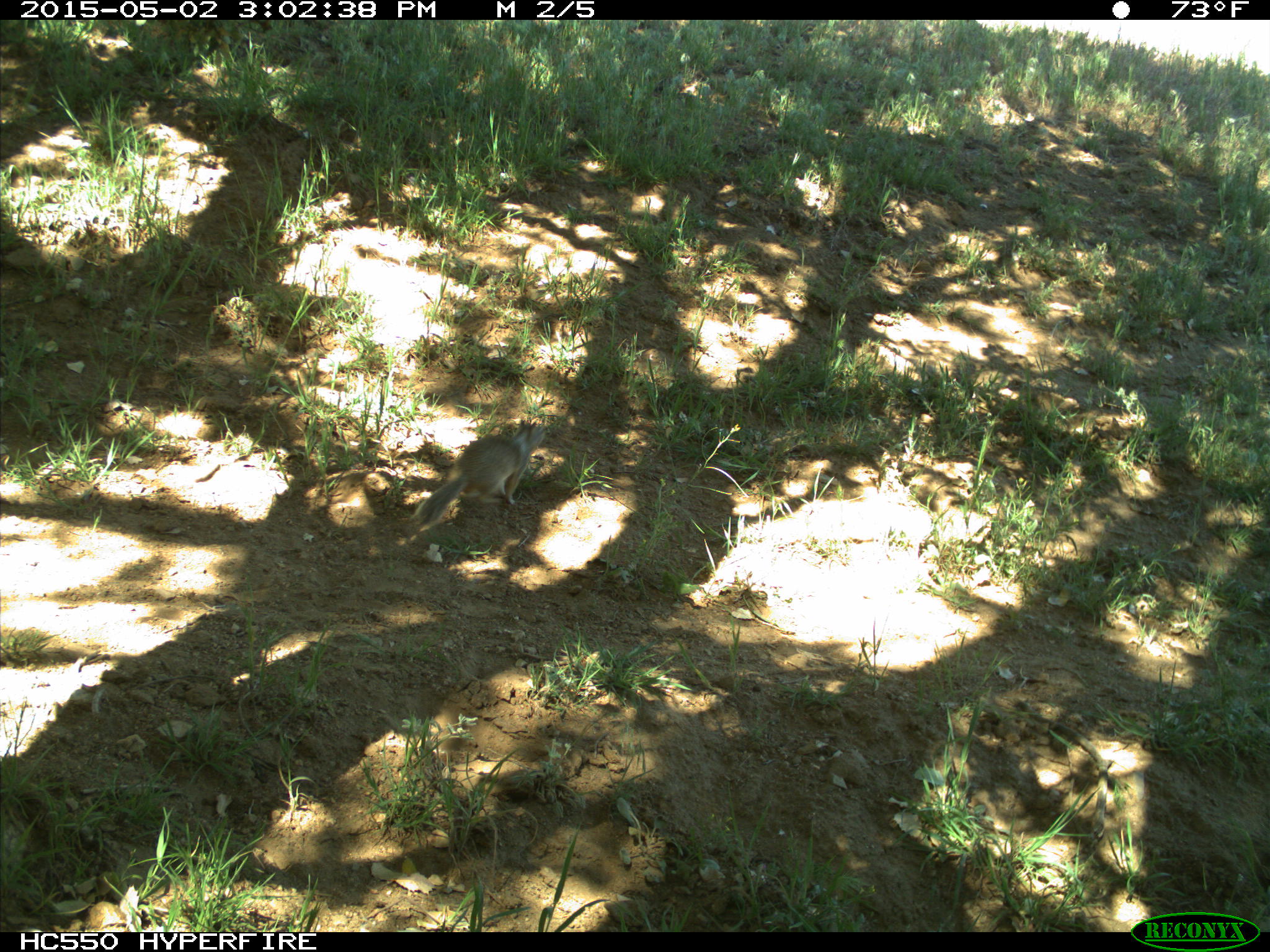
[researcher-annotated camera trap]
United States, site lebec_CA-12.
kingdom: Animalia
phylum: Chordata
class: Mammalia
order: Rodentia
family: Sciuridae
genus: Otospermophilus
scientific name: Otospermophilus beecheyi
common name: california ground squirrel